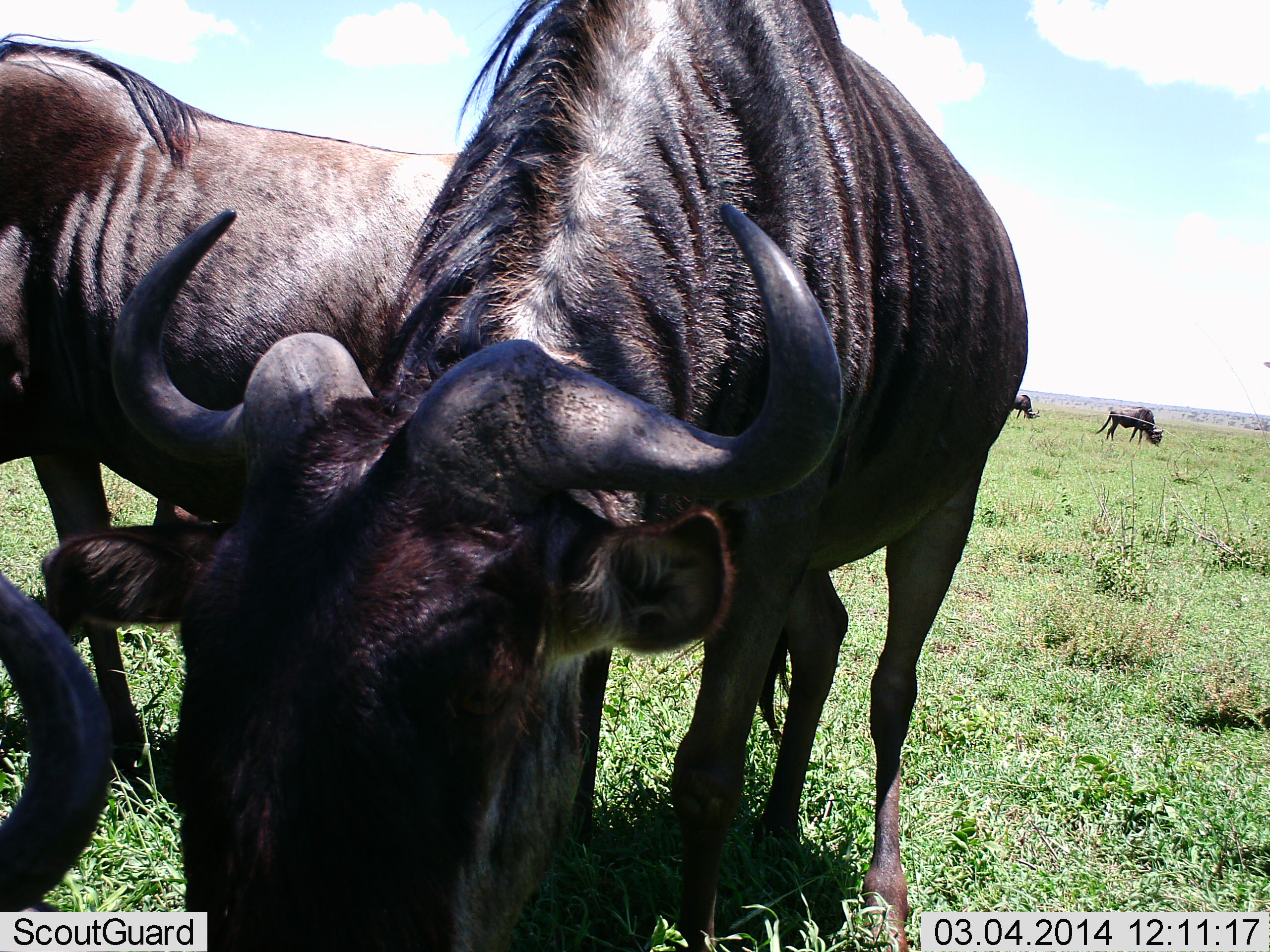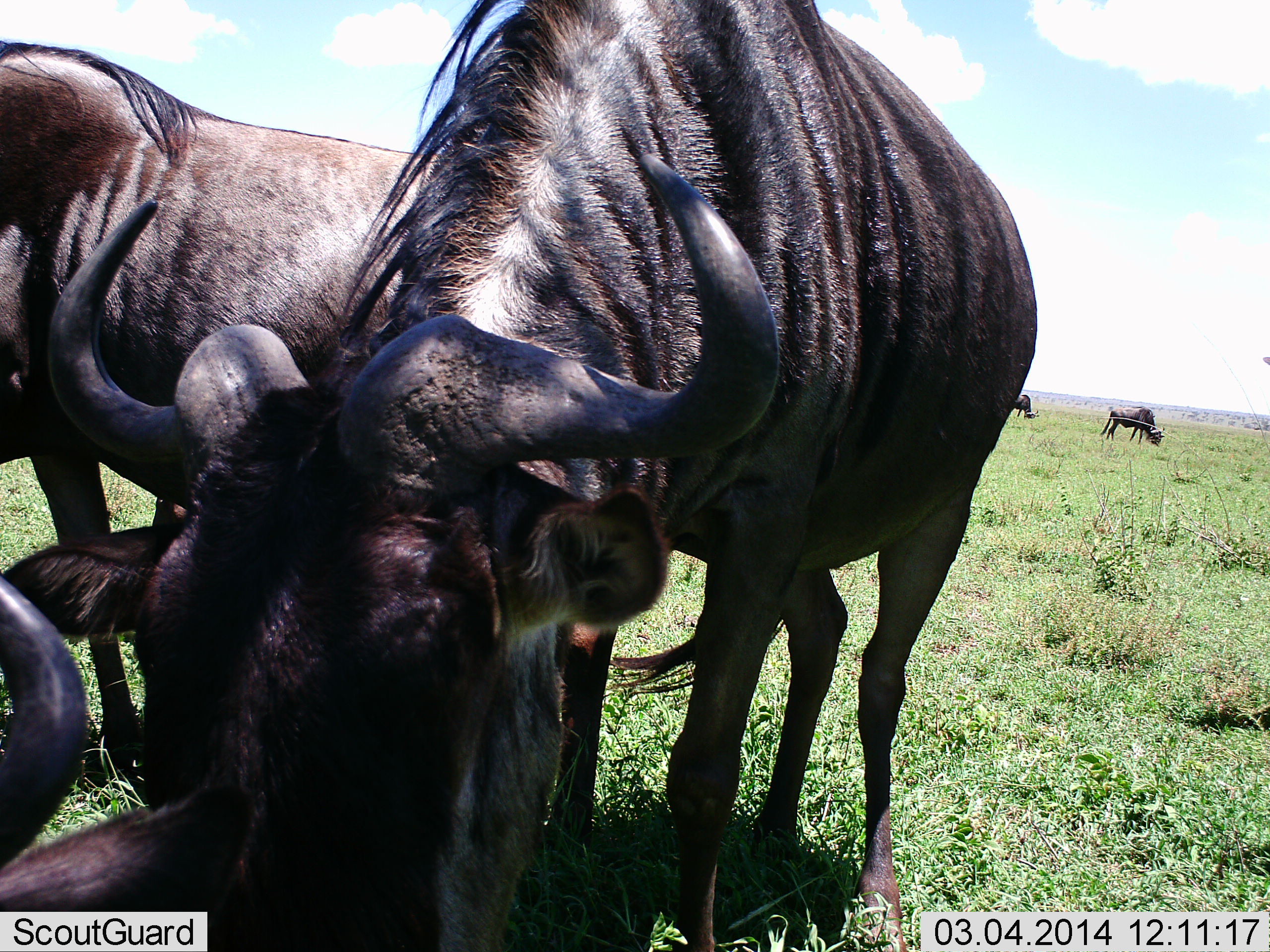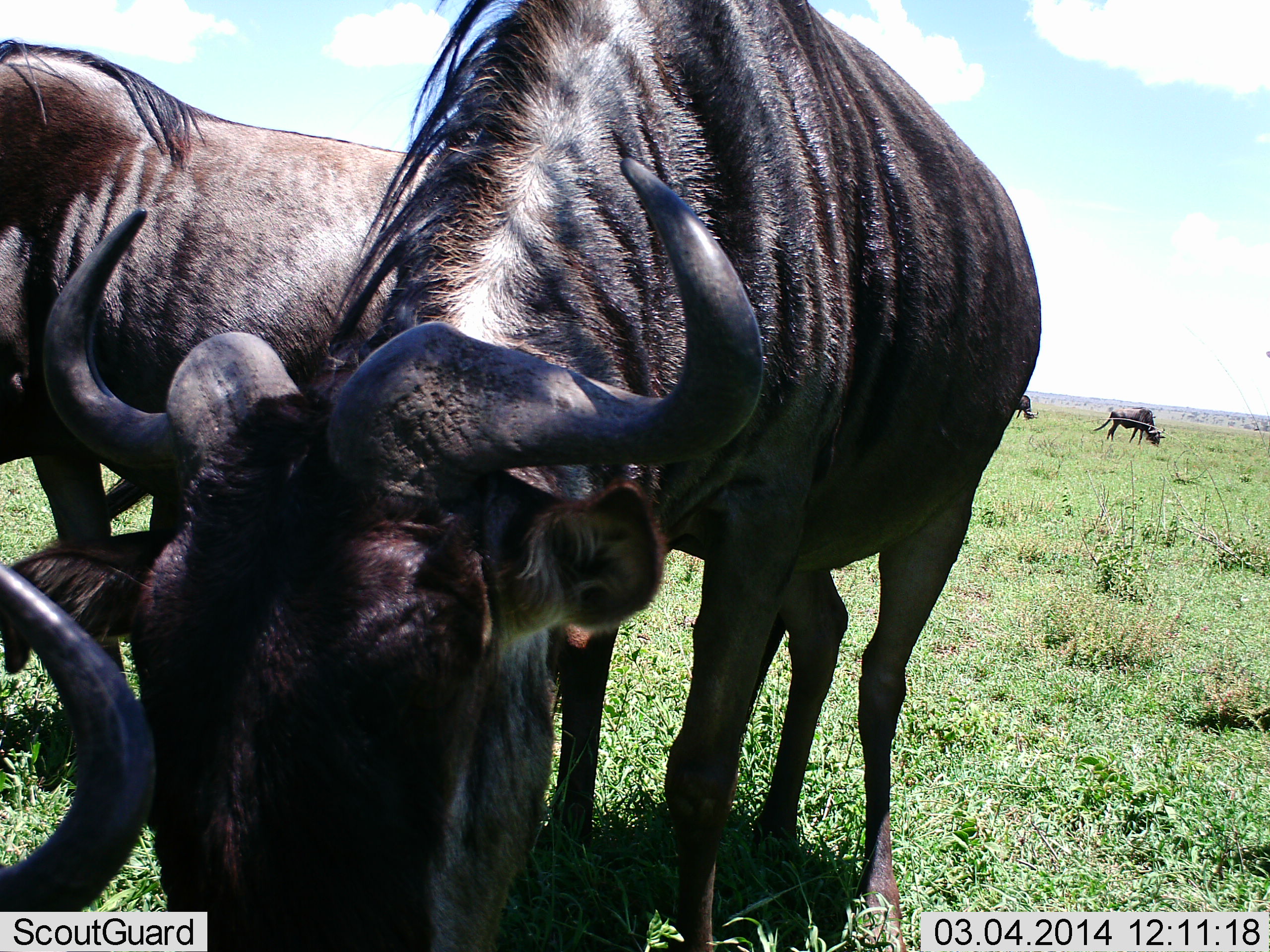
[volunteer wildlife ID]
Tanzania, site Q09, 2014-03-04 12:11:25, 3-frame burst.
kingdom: Animalia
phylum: Chordata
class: Mammalia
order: Artiodactyla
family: Bovidae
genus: Connochaetes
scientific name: Connochaetes taurinus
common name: blue wildebeest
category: wildebeest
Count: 5.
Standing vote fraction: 80%.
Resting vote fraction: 40%.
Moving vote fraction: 0%.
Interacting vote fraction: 10%.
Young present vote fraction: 0%.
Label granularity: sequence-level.